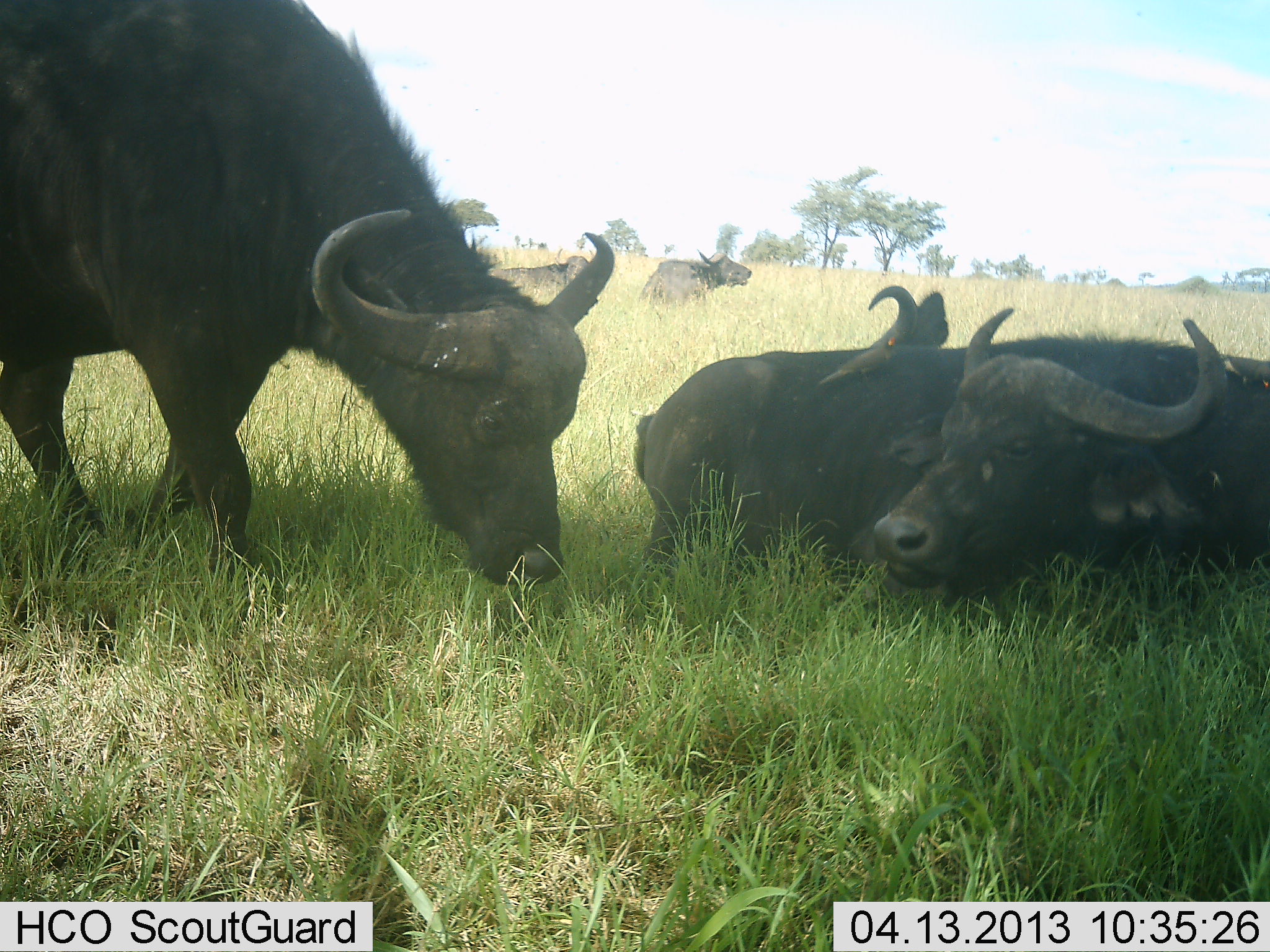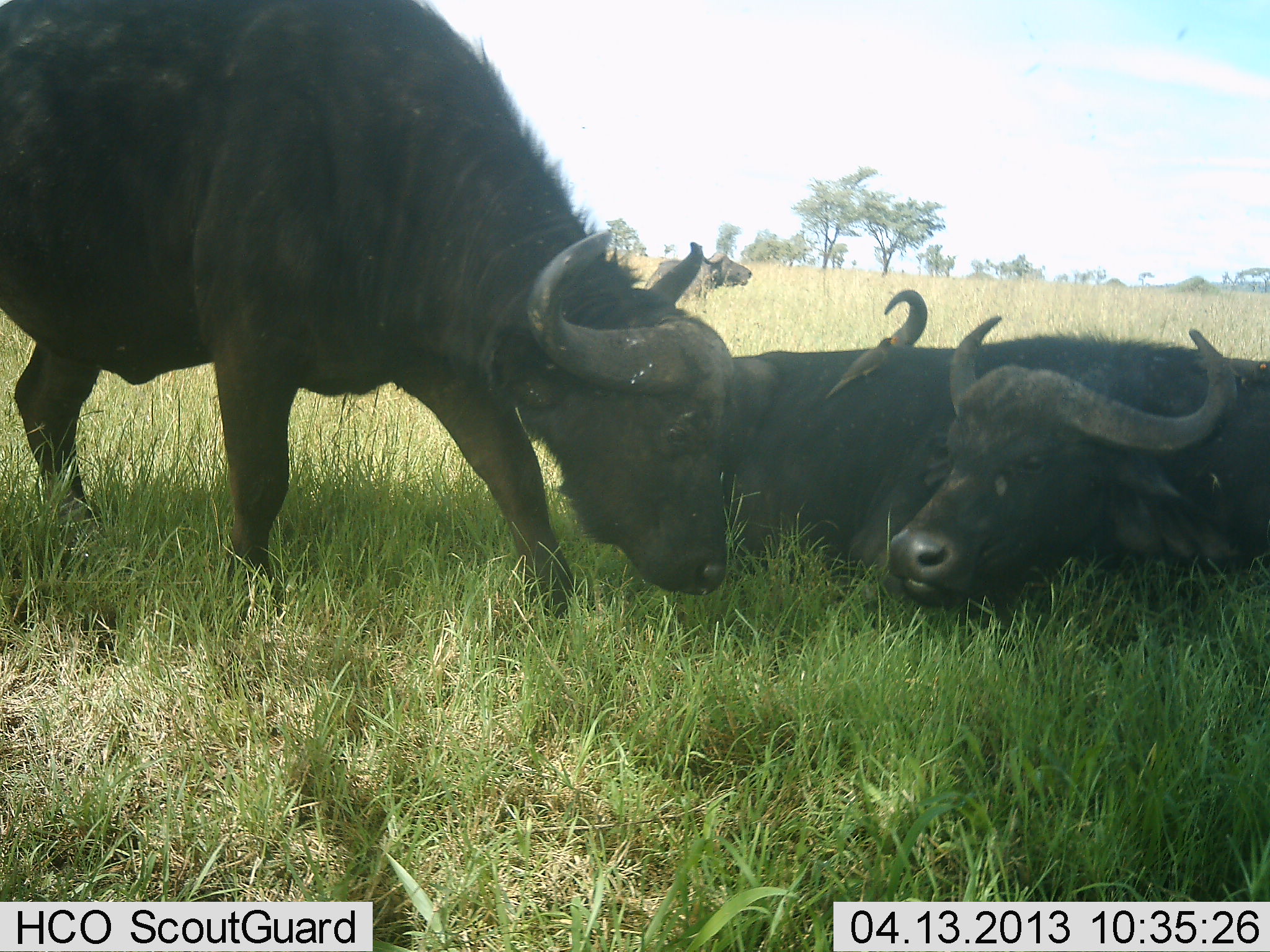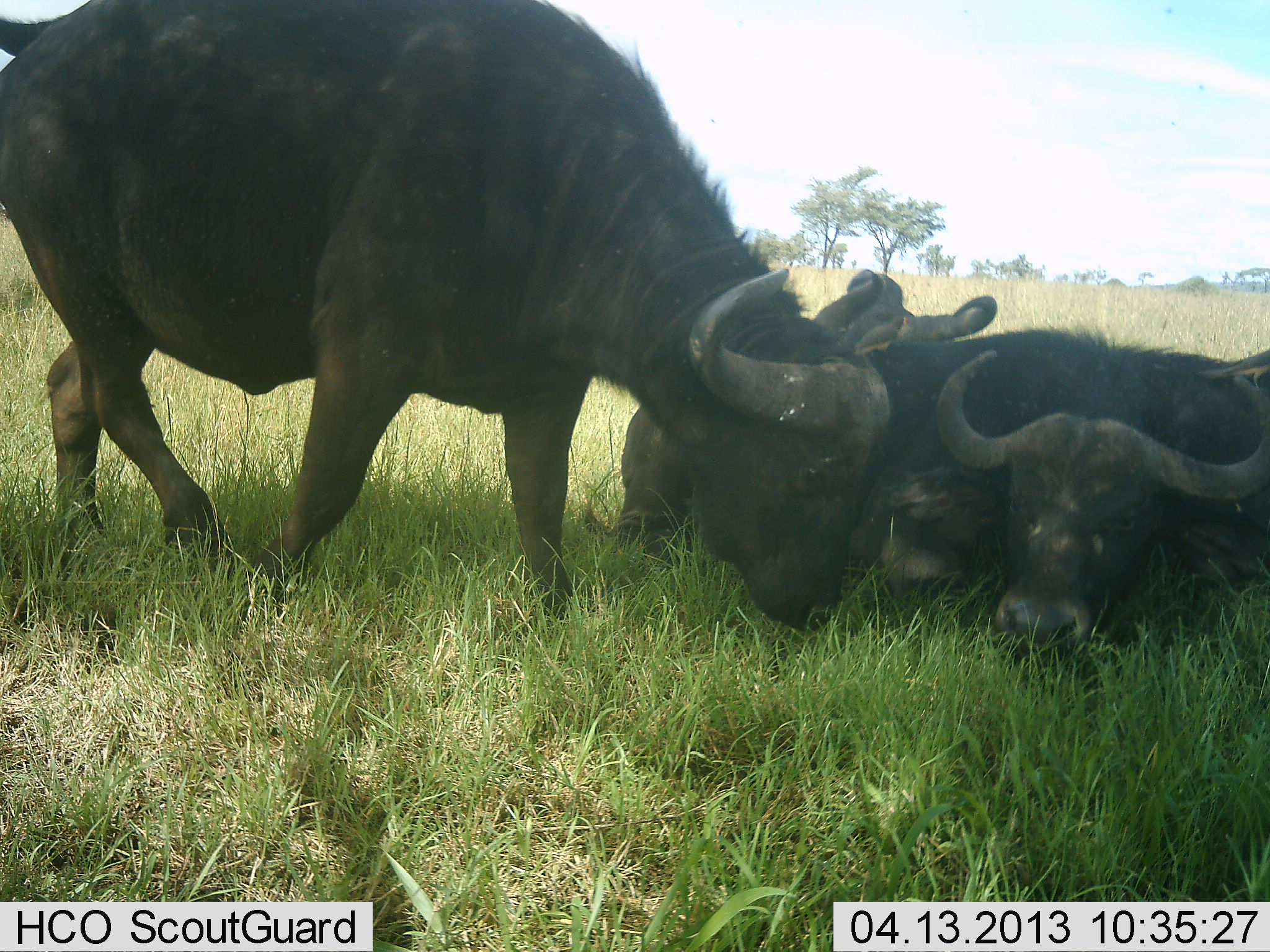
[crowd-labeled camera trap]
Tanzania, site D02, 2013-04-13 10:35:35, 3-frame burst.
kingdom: Animalia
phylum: Chordata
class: Mammalia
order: Artiodactyla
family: Bovidae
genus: Syncerus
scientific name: Syncerus caffer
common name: cape buffalo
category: buffalo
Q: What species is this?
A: Buffalo (cape buffalo) (Syncerus caffer).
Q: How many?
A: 5.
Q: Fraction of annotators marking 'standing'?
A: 56%.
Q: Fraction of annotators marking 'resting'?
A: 90%.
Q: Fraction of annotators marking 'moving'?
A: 44%.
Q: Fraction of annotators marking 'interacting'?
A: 36%.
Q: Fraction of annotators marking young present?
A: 0%.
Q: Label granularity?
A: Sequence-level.